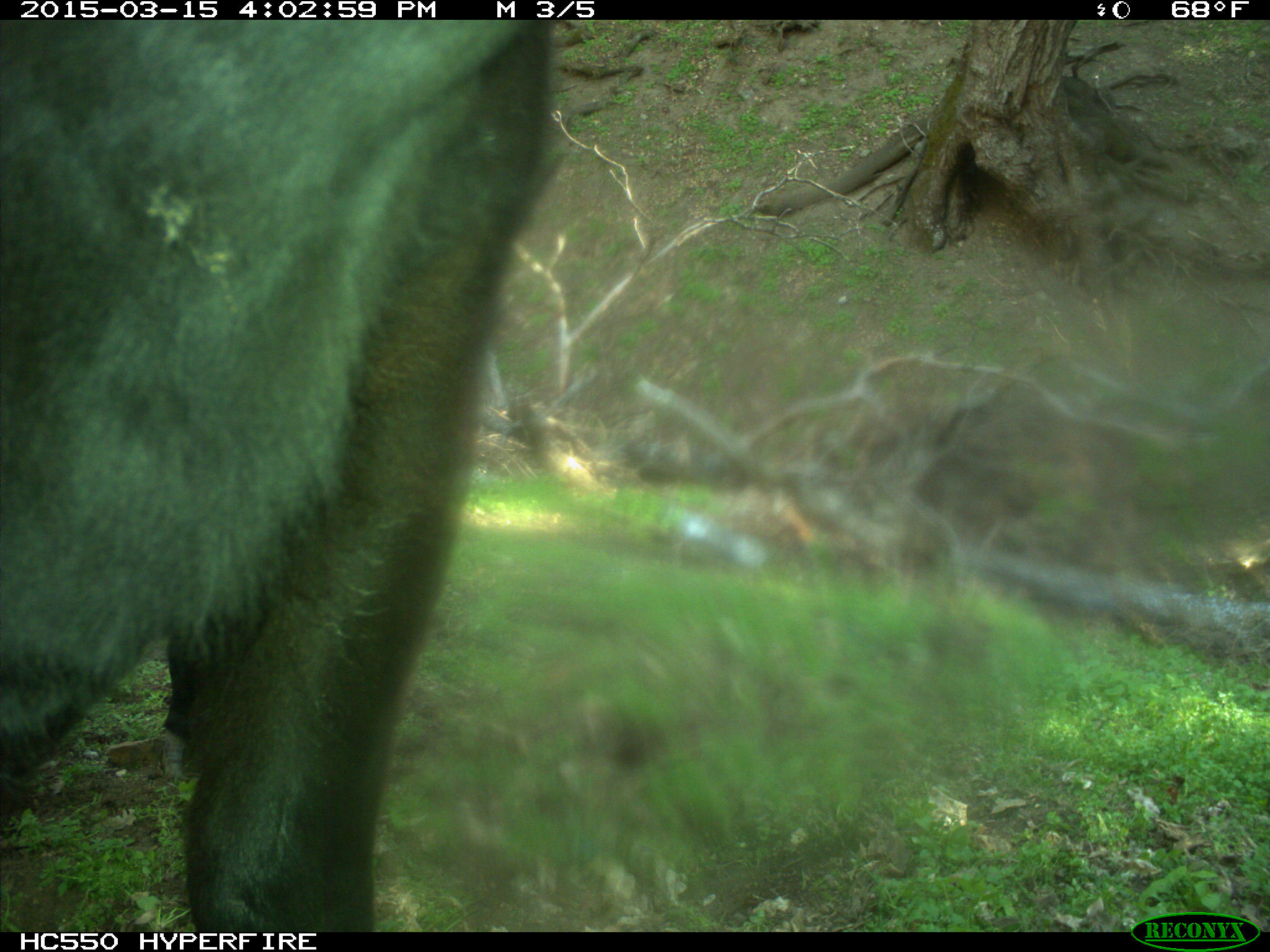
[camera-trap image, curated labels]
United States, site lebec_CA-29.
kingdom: Animalia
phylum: Chordata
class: Mammalia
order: Artiodactyla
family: Bovidae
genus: Bos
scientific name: Bos taurus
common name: domestic cow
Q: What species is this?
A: Bos taurus (domestic cow).